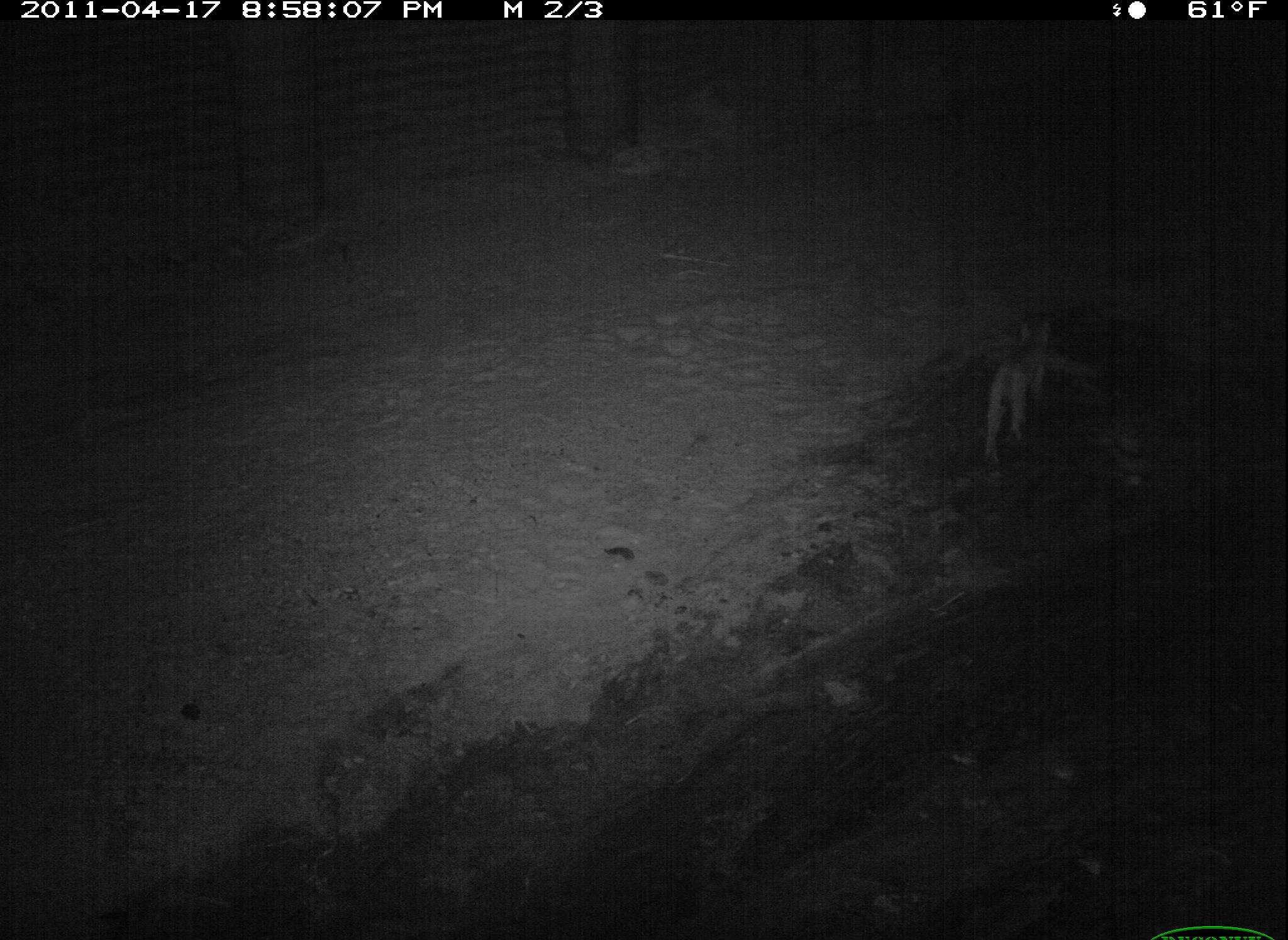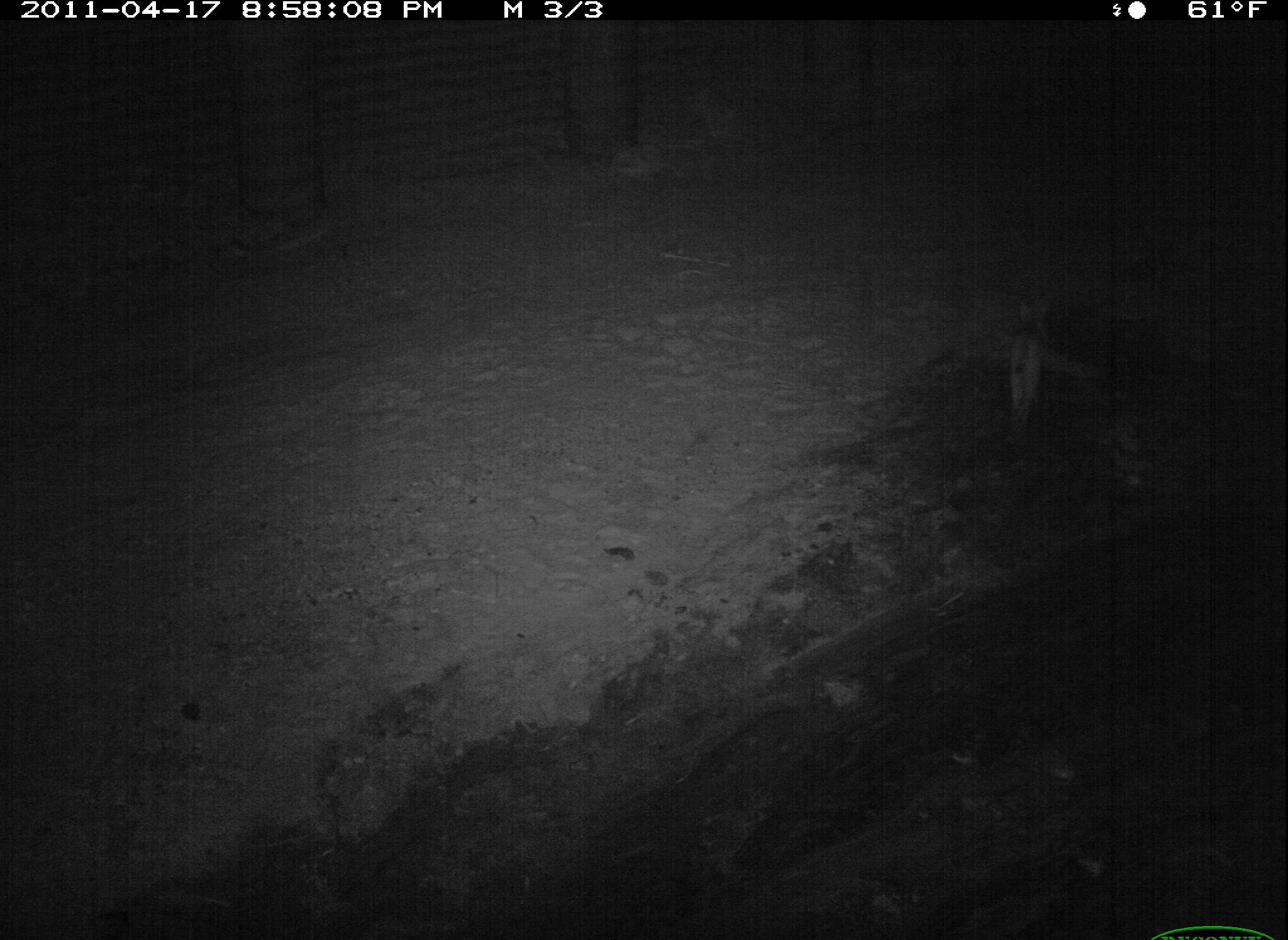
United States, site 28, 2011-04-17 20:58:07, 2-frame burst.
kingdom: Animalia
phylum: Chordata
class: Mammalia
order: Carnivora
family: Felidae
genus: Lynx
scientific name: Lynx rufus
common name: bobcat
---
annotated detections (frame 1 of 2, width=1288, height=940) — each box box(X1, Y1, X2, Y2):
bobcat: box(972, 304, 1067, 474)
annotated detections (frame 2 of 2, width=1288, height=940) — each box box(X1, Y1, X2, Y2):
bobcat: box(998, 290, 1079, 428)